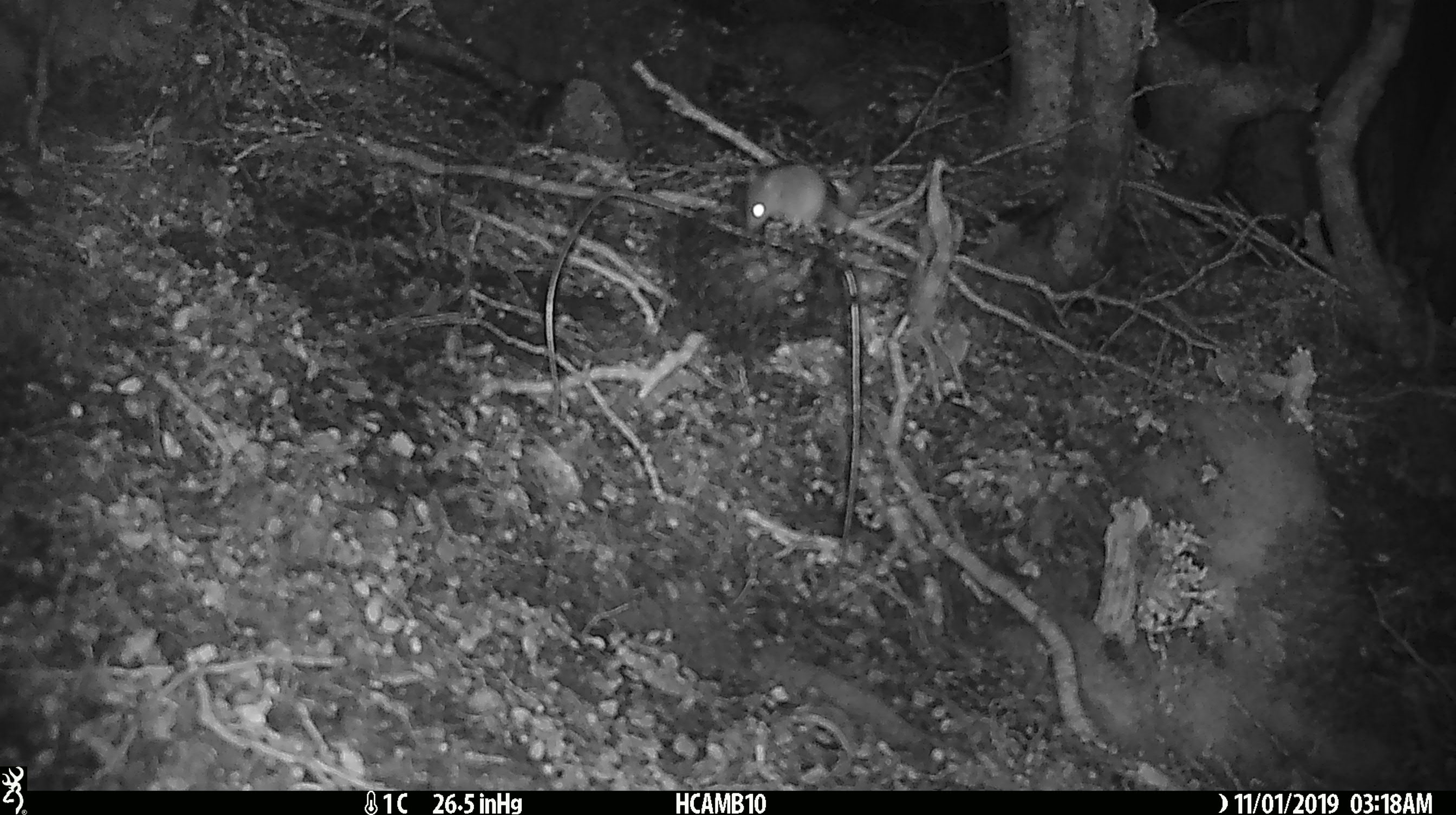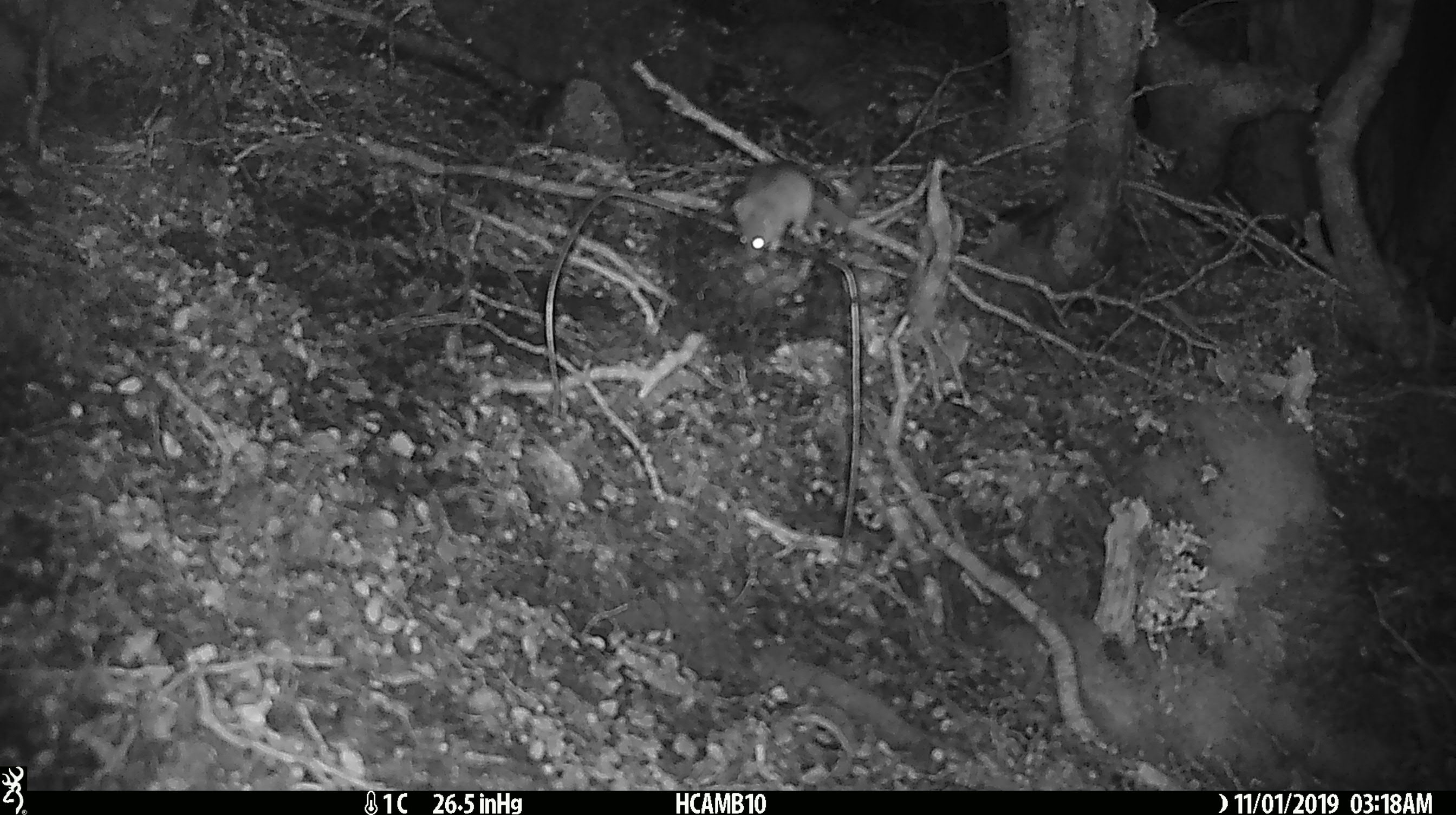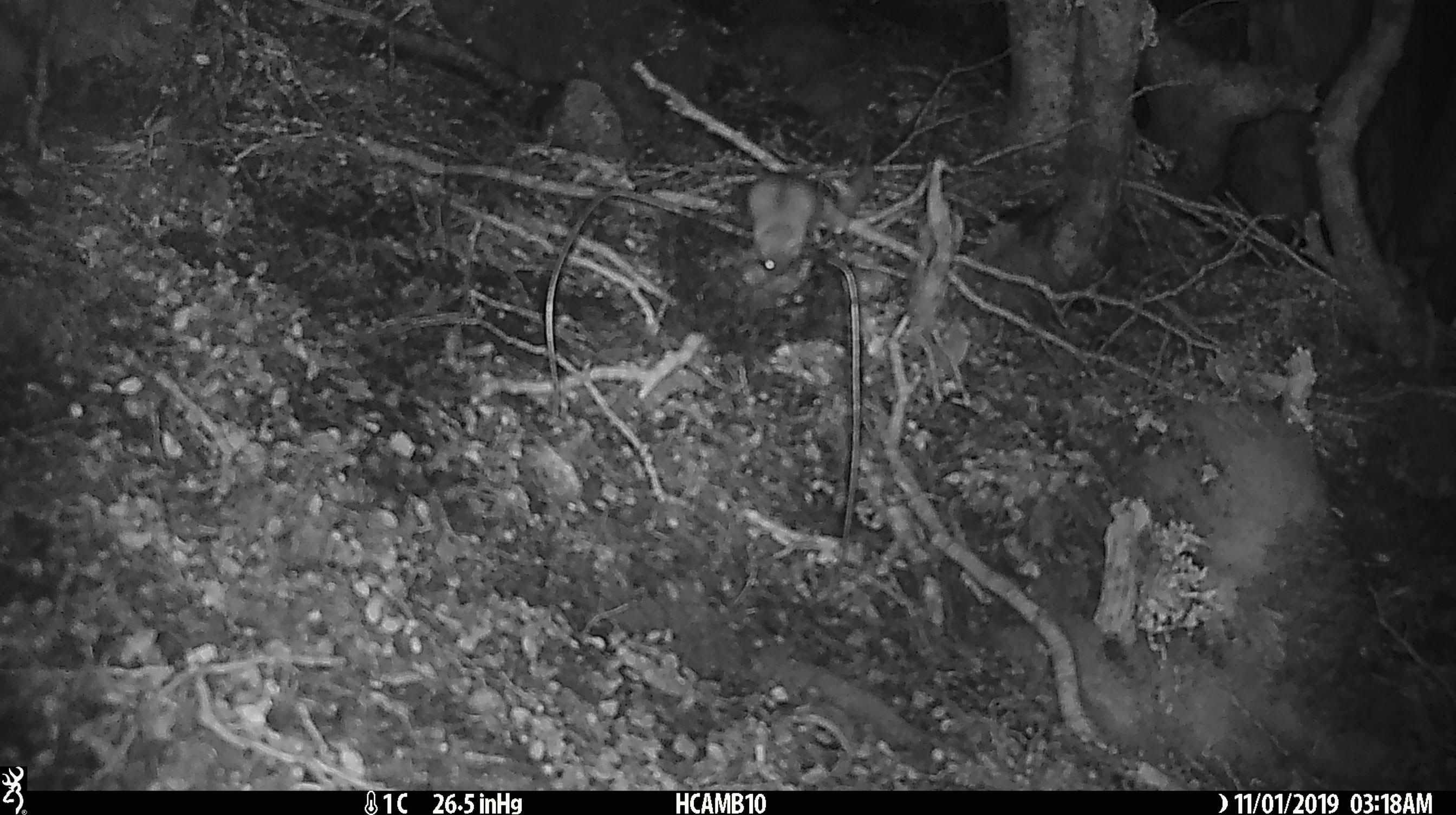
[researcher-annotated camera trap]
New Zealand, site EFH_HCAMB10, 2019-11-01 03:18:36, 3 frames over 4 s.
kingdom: Animalia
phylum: Chordata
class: Mammalia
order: Rodentia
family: Muridae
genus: Mus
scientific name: Mus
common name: mouse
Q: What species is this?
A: Mouse (Mus).